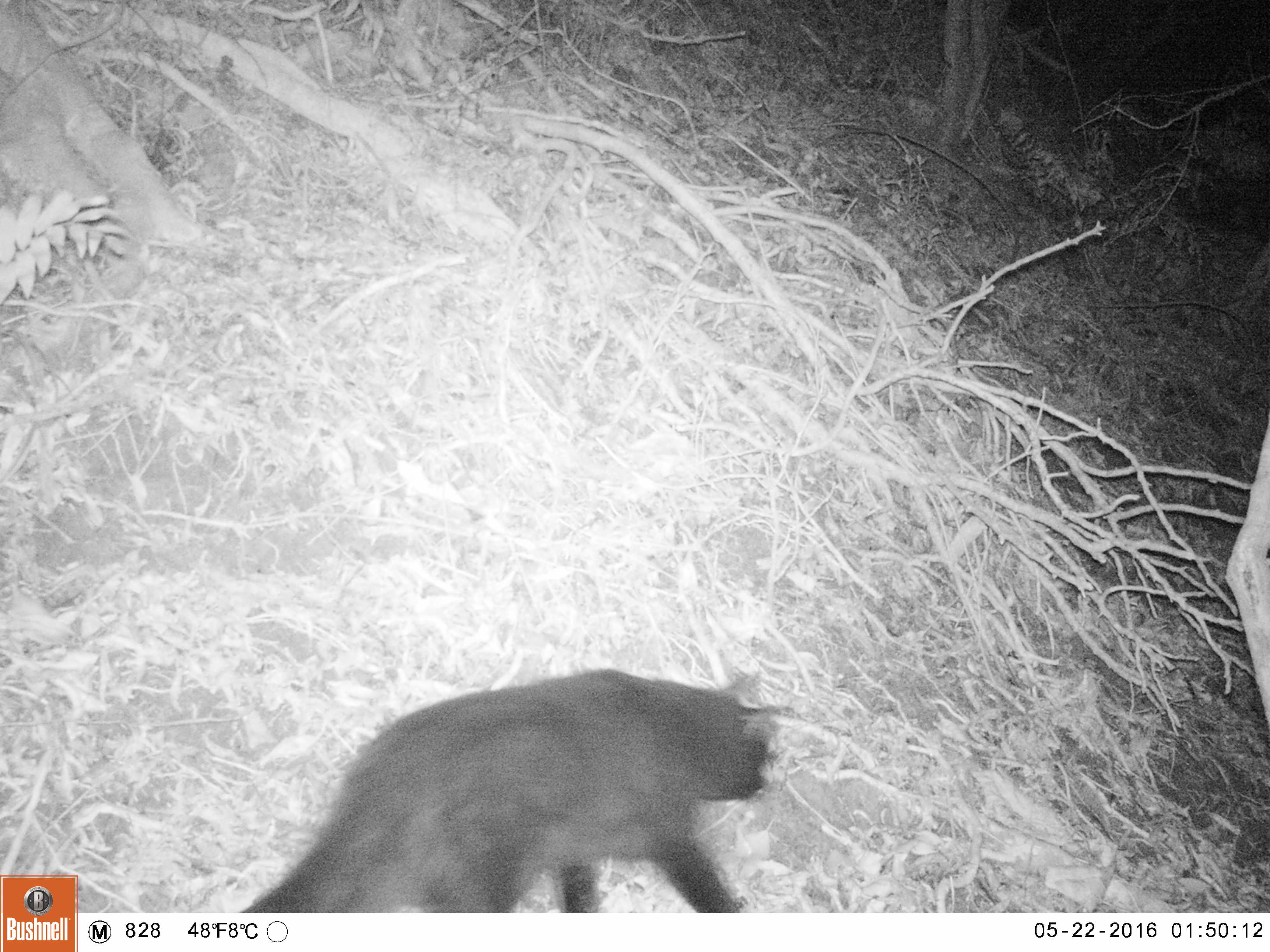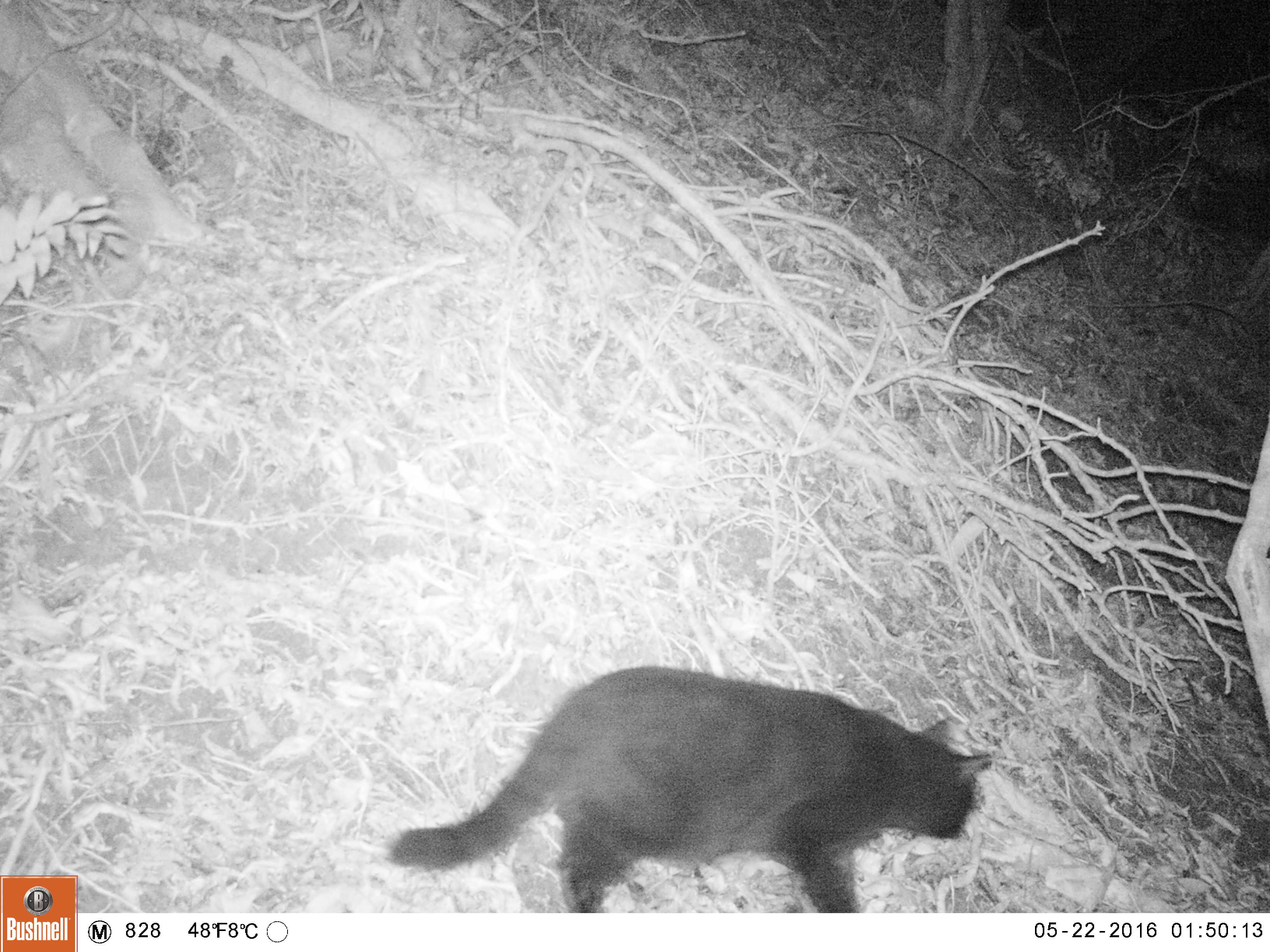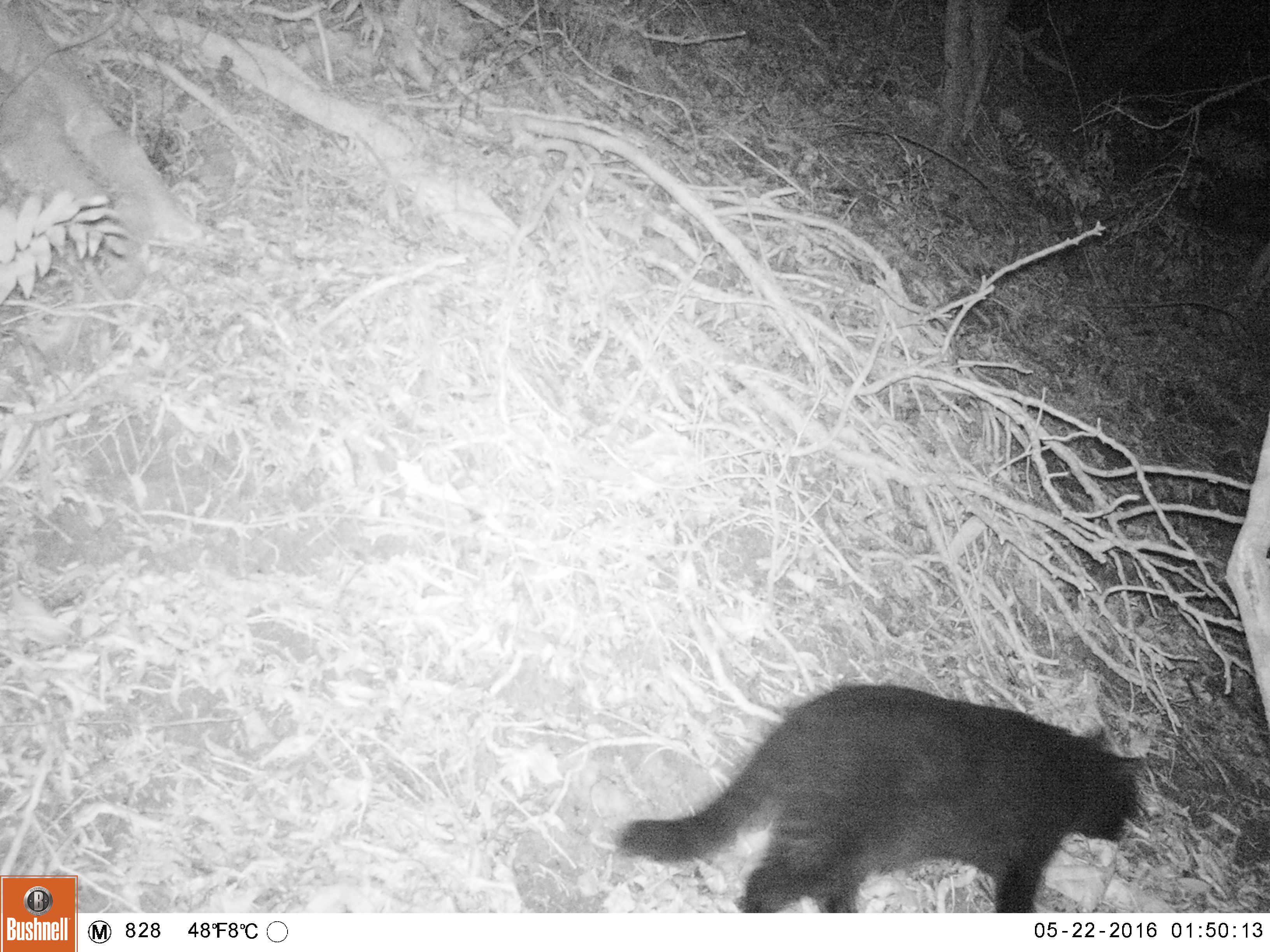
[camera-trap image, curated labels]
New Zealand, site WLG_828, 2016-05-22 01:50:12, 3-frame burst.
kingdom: Animalia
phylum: Chordata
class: Mammalia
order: Carnivora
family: Felidae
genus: Felis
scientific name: Felis catus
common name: domestic cat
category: cat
Cat (domestic cat) (Felis catus).